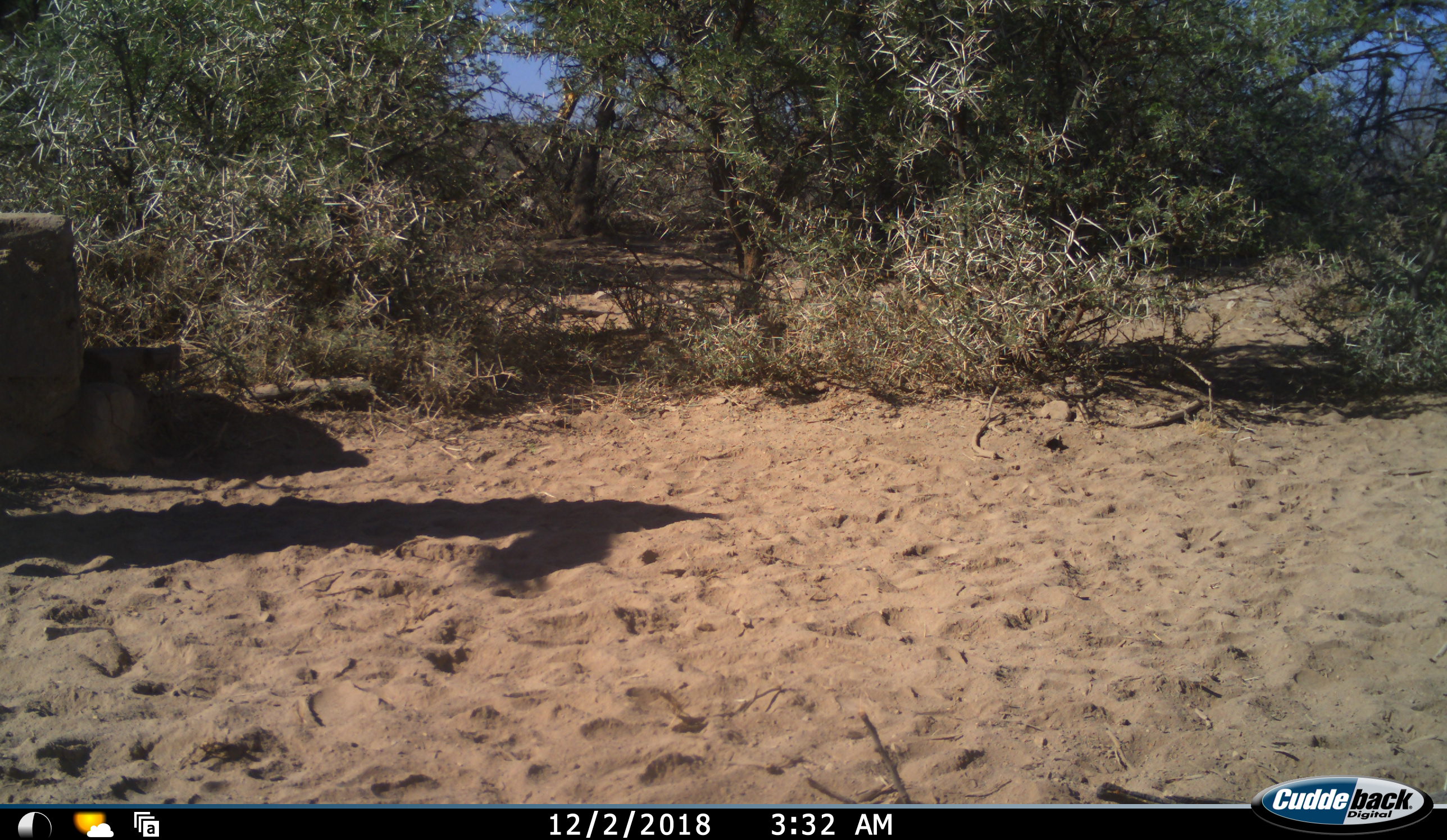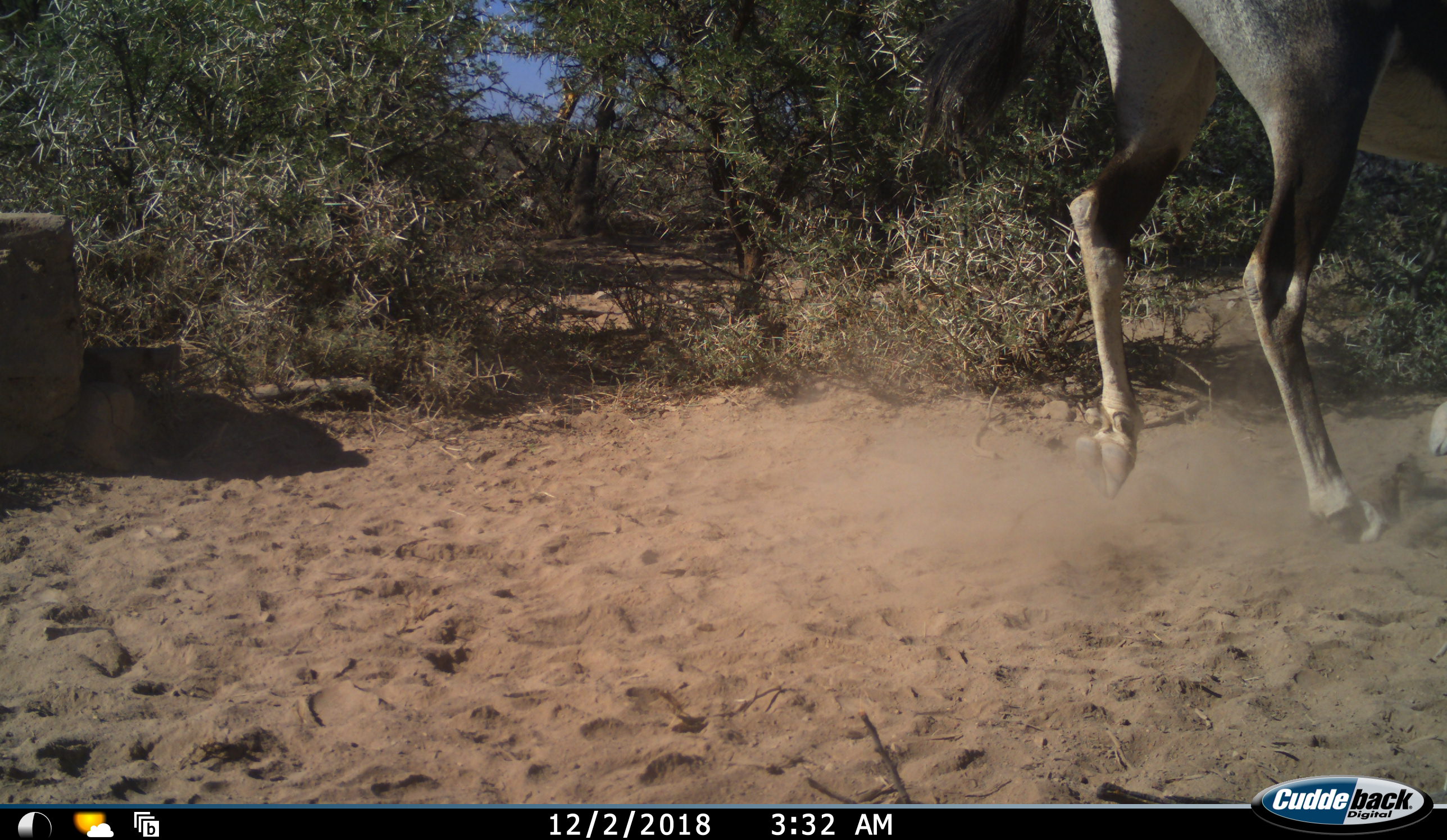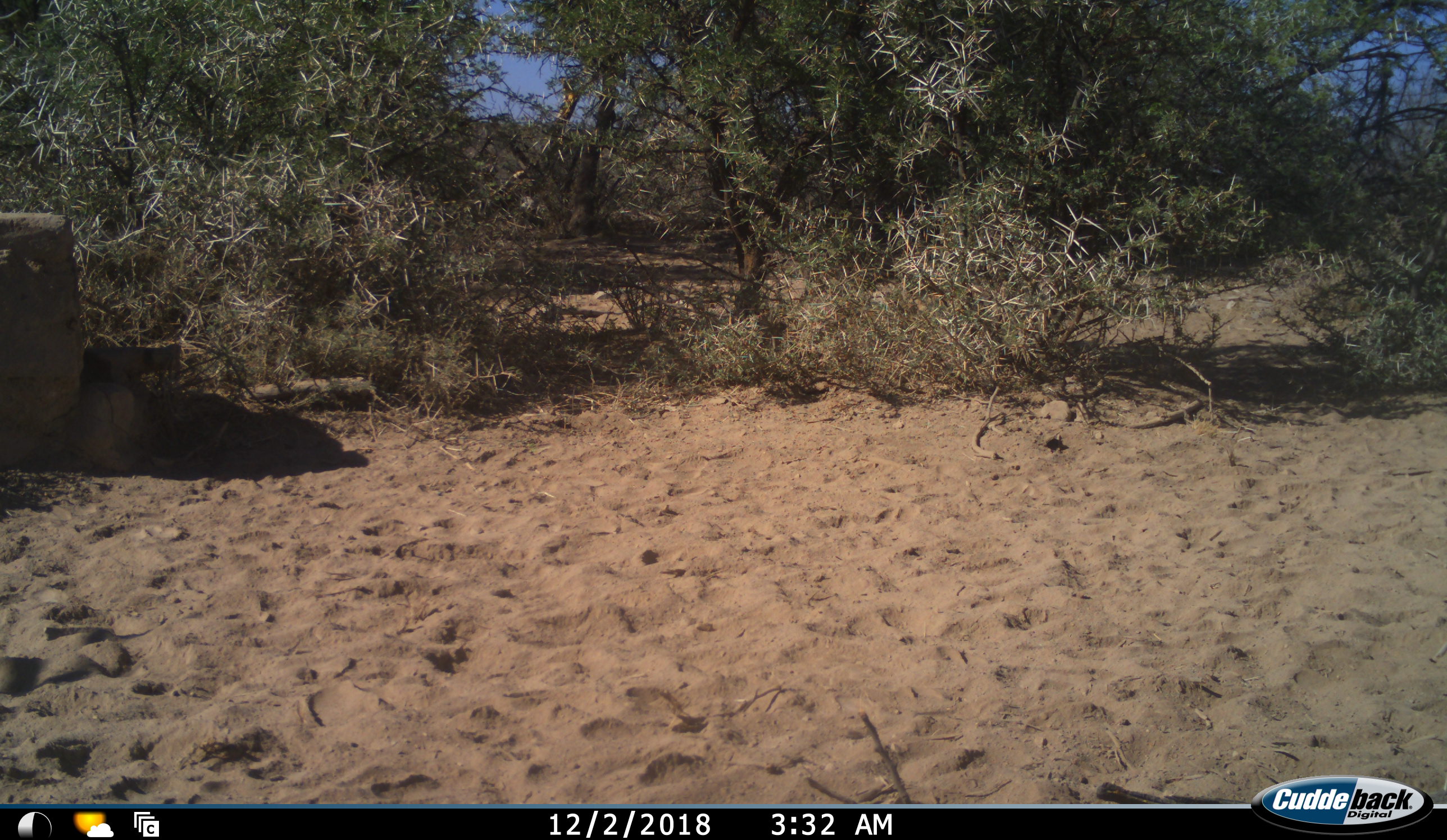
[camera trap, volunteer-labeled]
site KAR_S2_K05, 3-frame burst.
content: unidentified animal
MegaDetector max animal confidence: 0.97